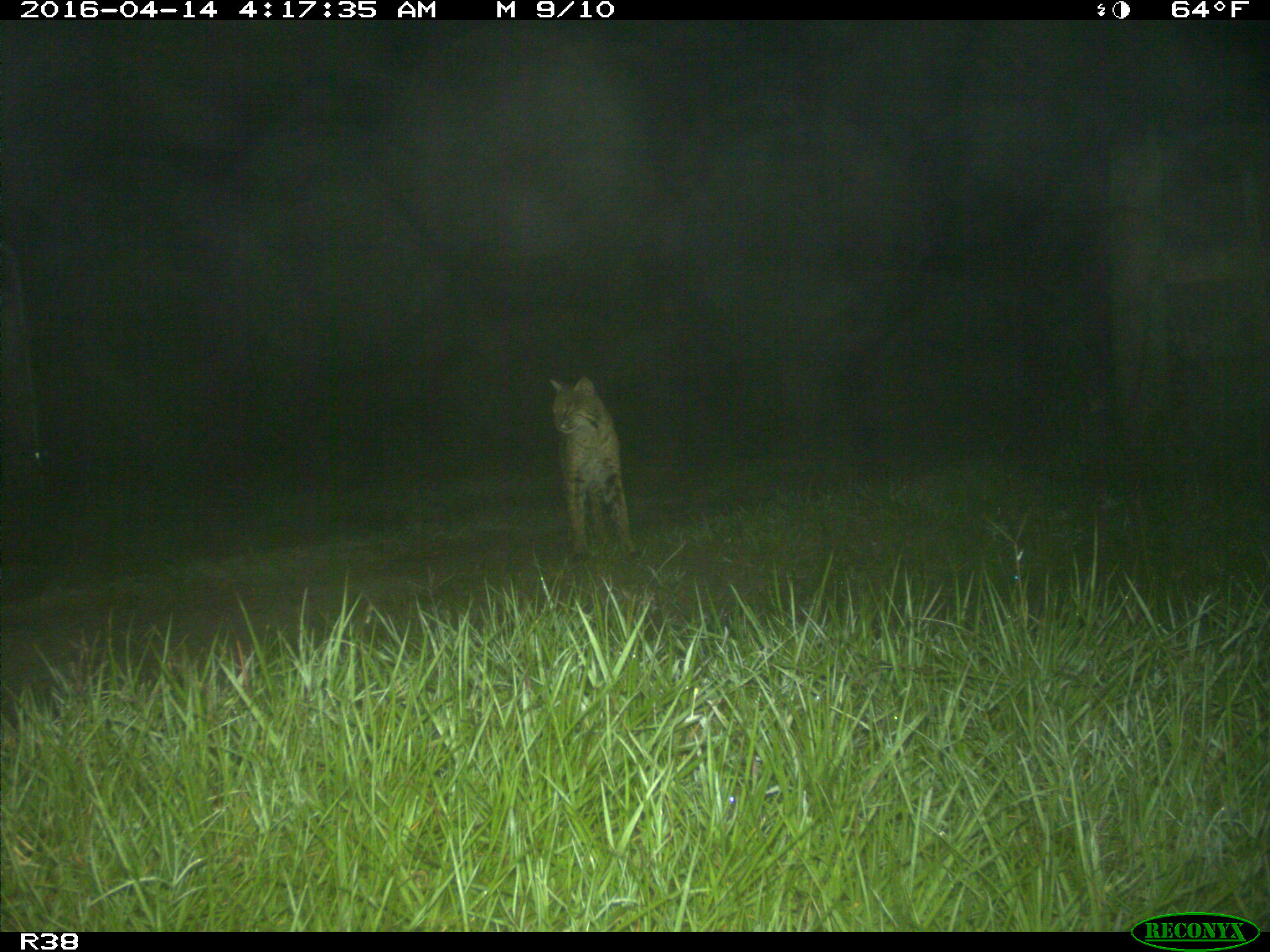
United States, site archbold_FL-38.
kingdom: Animalia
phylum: Chordata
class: Mammalia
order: Carnivora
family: Felidae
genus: Lynx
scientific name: Lynx rufus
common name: bobcat